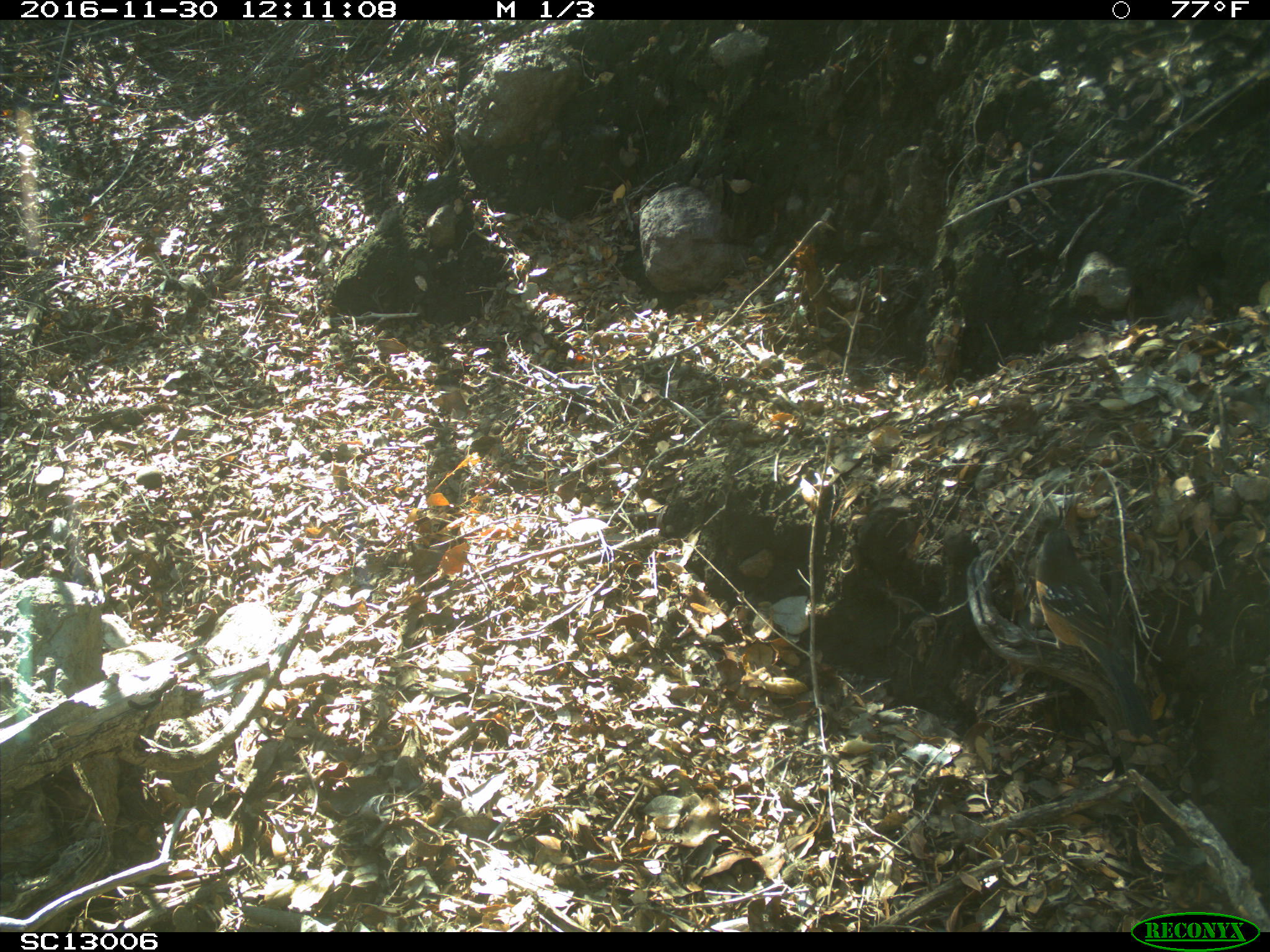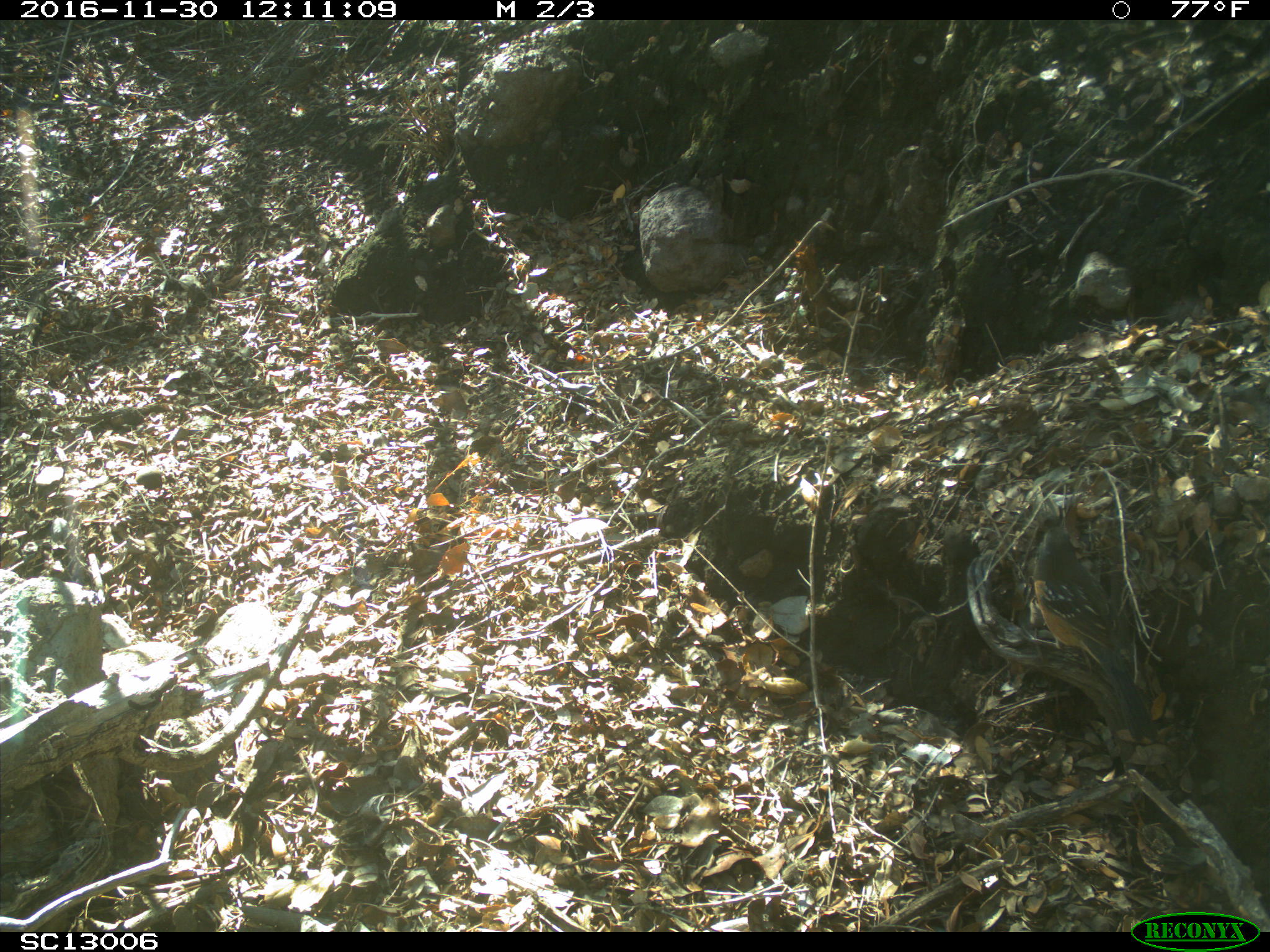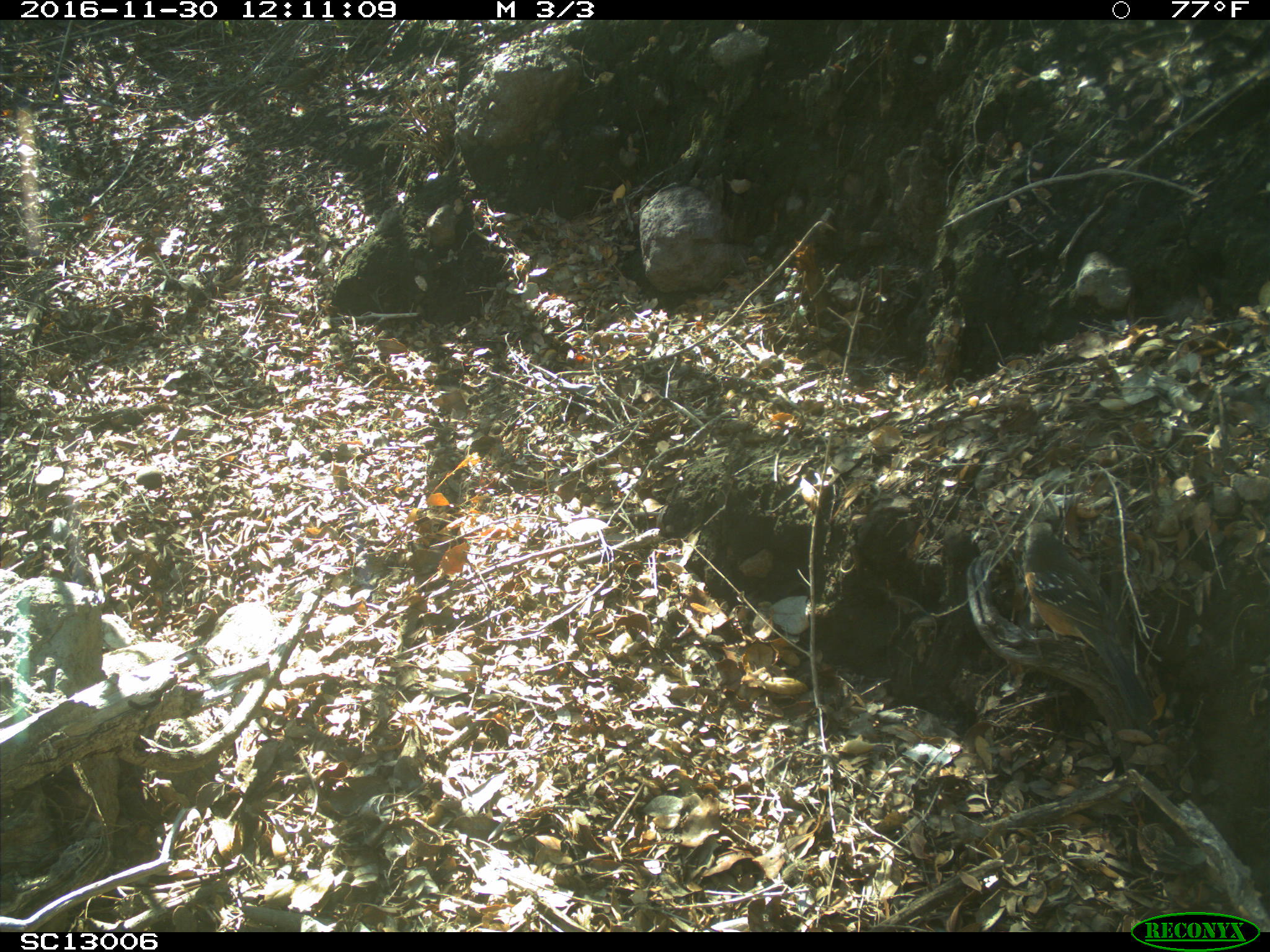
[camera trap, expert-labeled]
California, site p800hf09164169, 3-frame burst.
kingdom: Animalia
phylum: Chordata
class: Aves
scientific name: Aves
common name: bird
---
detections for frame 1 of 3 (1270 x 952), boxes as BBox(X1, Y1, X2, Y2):
bird: BBox(1020, 529, 1159, 743)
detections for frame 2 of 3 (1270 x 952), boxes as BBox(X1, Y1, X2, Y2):
bird: BBox(1032, 527, 1157, 740)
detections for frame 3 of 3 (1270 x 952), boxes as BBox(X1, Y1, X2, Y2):
bird: BBox(1022, 522, 1154, 721)